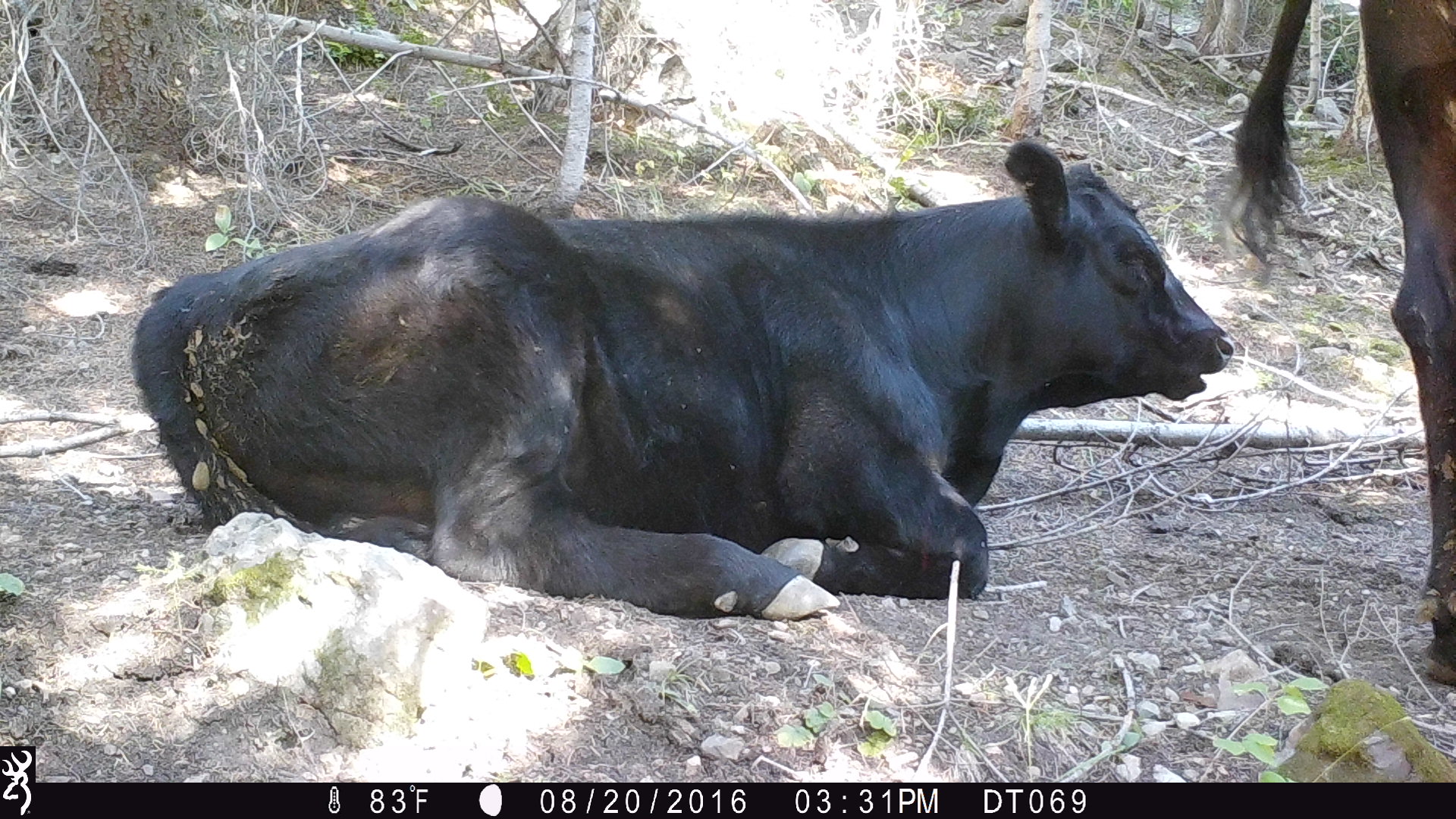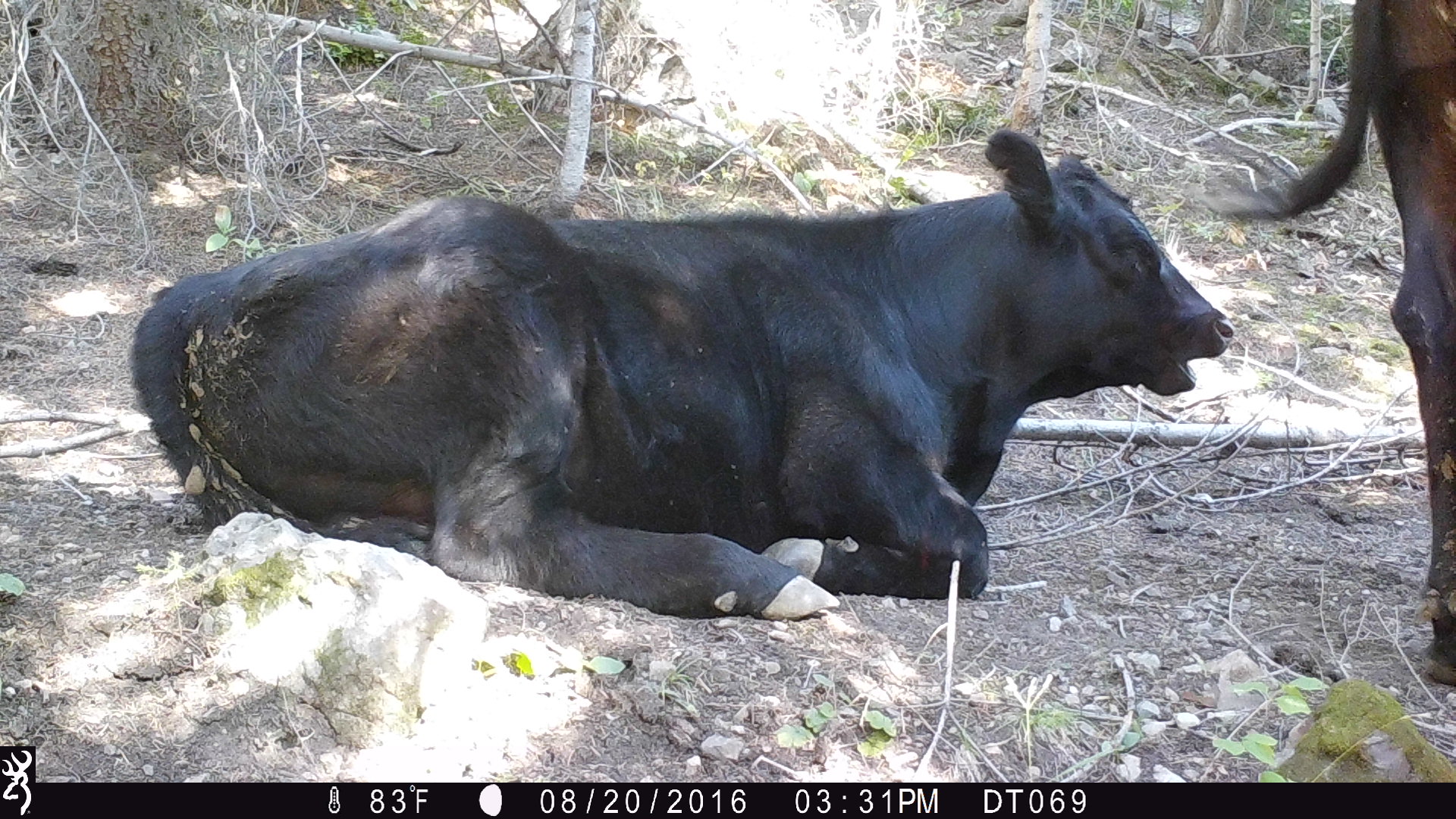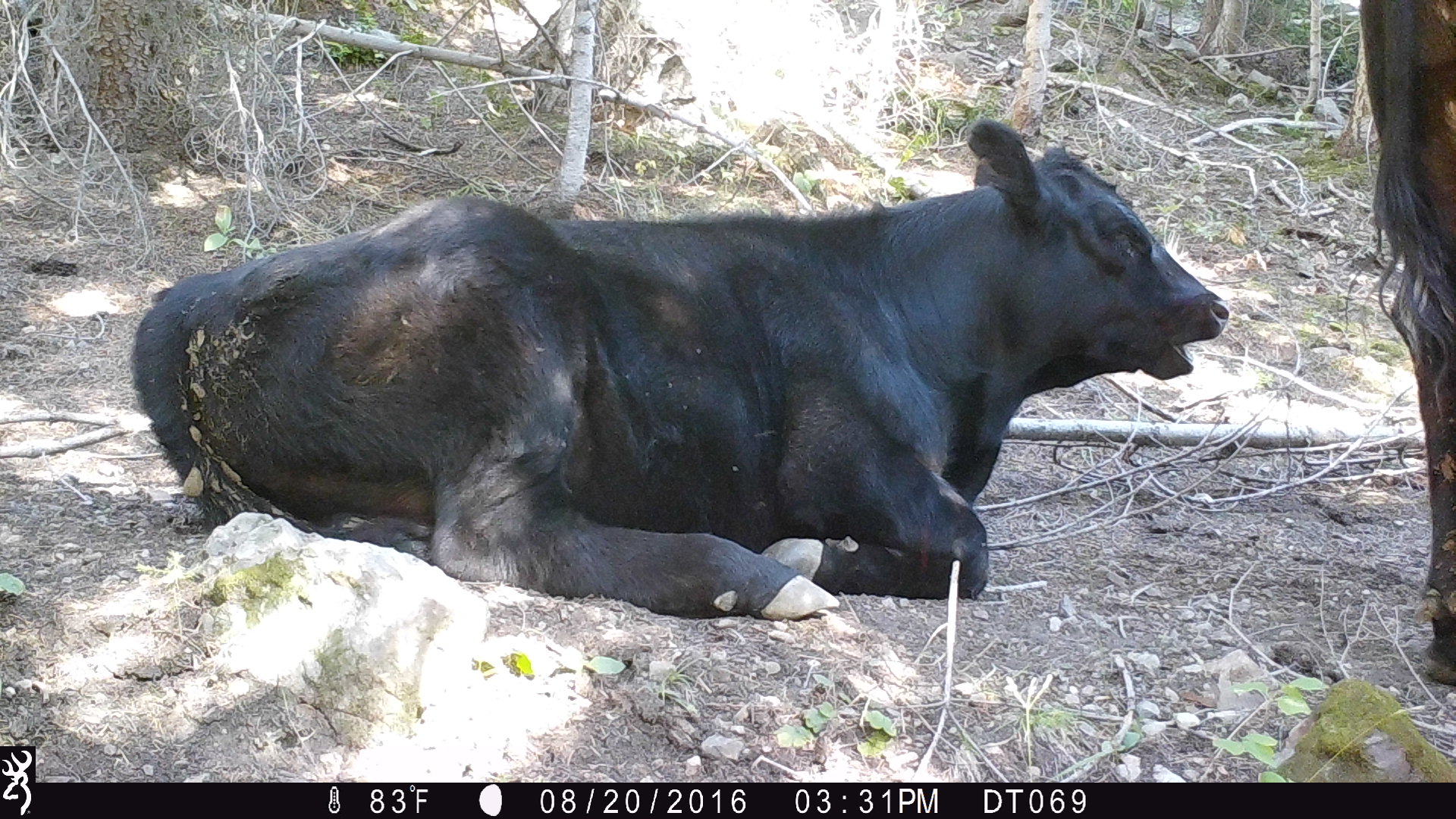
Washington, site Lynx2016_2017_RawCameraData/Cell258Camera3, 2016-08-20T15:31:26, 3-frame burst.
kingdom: Animalia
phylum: Chordata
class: Mammalia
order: Artiodactyla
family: Bovidae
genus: Bos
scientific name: Bos taurus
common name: domestic cattle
Domestic cattle (Bos taurus). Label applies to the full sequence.